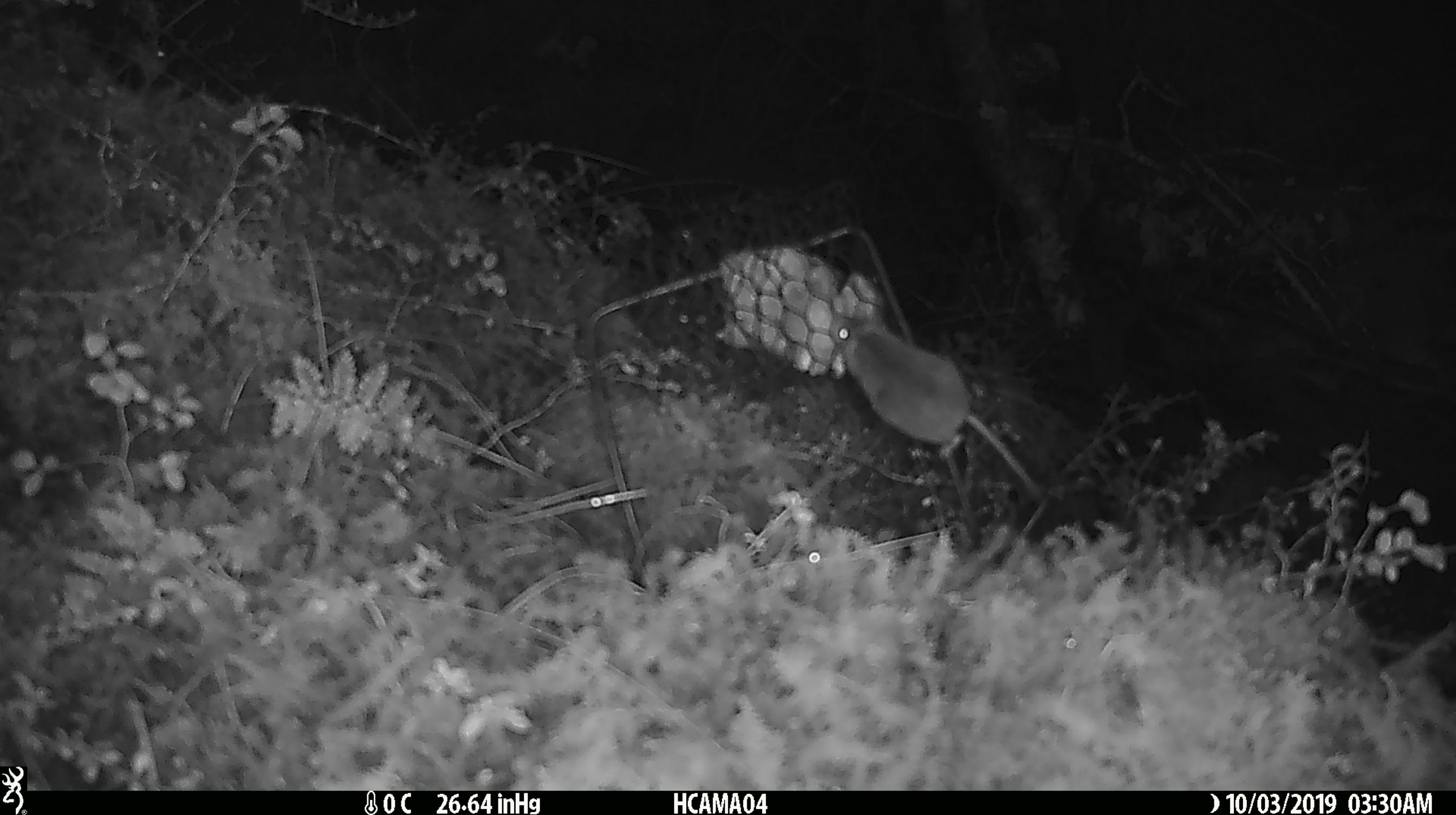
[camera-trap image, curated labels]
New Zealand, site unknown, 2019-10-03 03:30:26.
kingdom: Animalia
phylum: Chordata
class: Mammalia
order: Rodentia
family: Muridae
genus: Mus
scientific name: Mus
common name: mouse